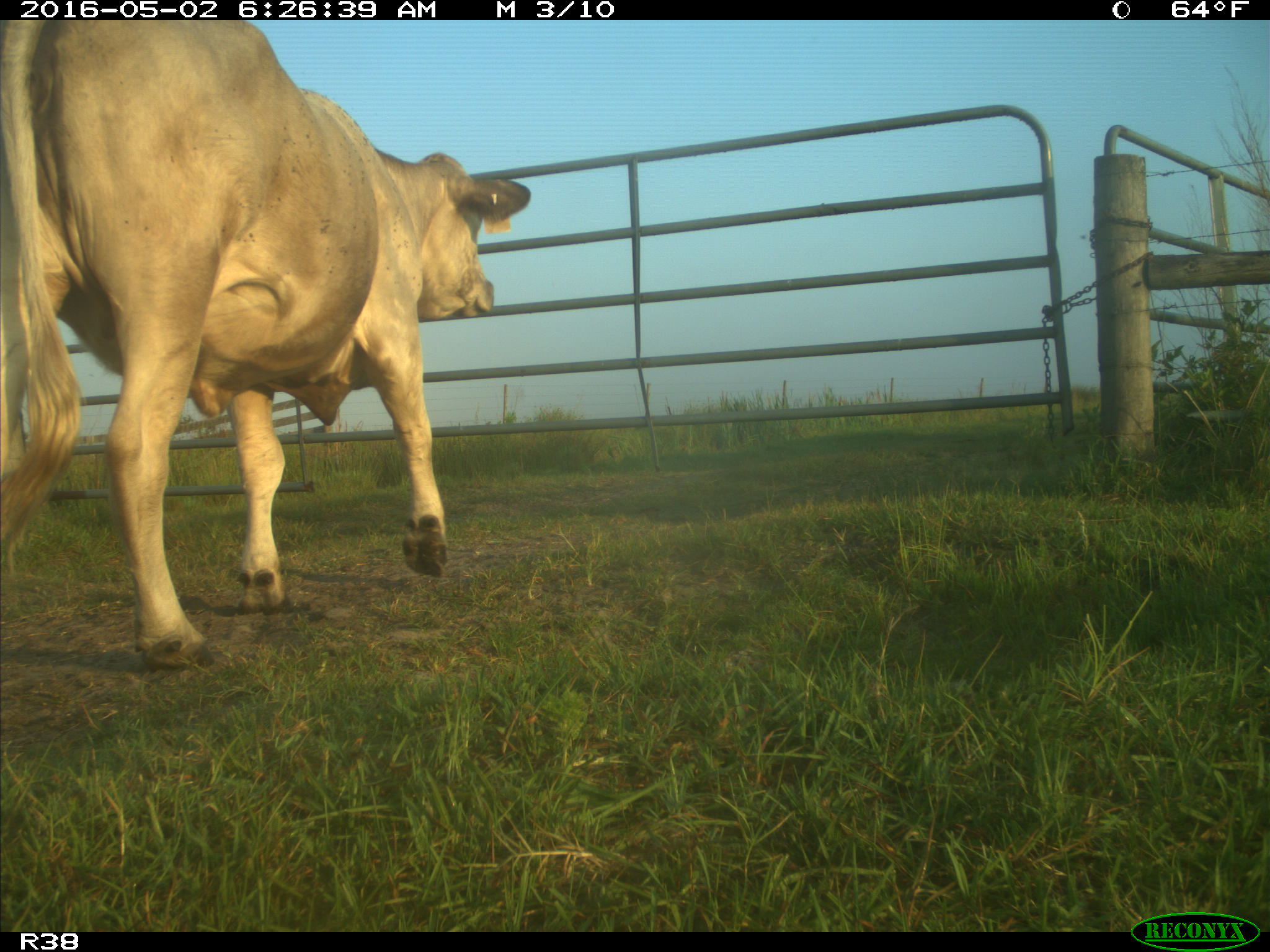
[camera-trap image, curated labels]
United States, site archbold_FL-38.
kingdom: Animalia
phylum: Chordata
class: Mammalia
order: Artiodactyla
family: Bovidae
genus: Bos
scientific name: Bos taurus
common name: domestic cow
Bos taurus (domestic cow).